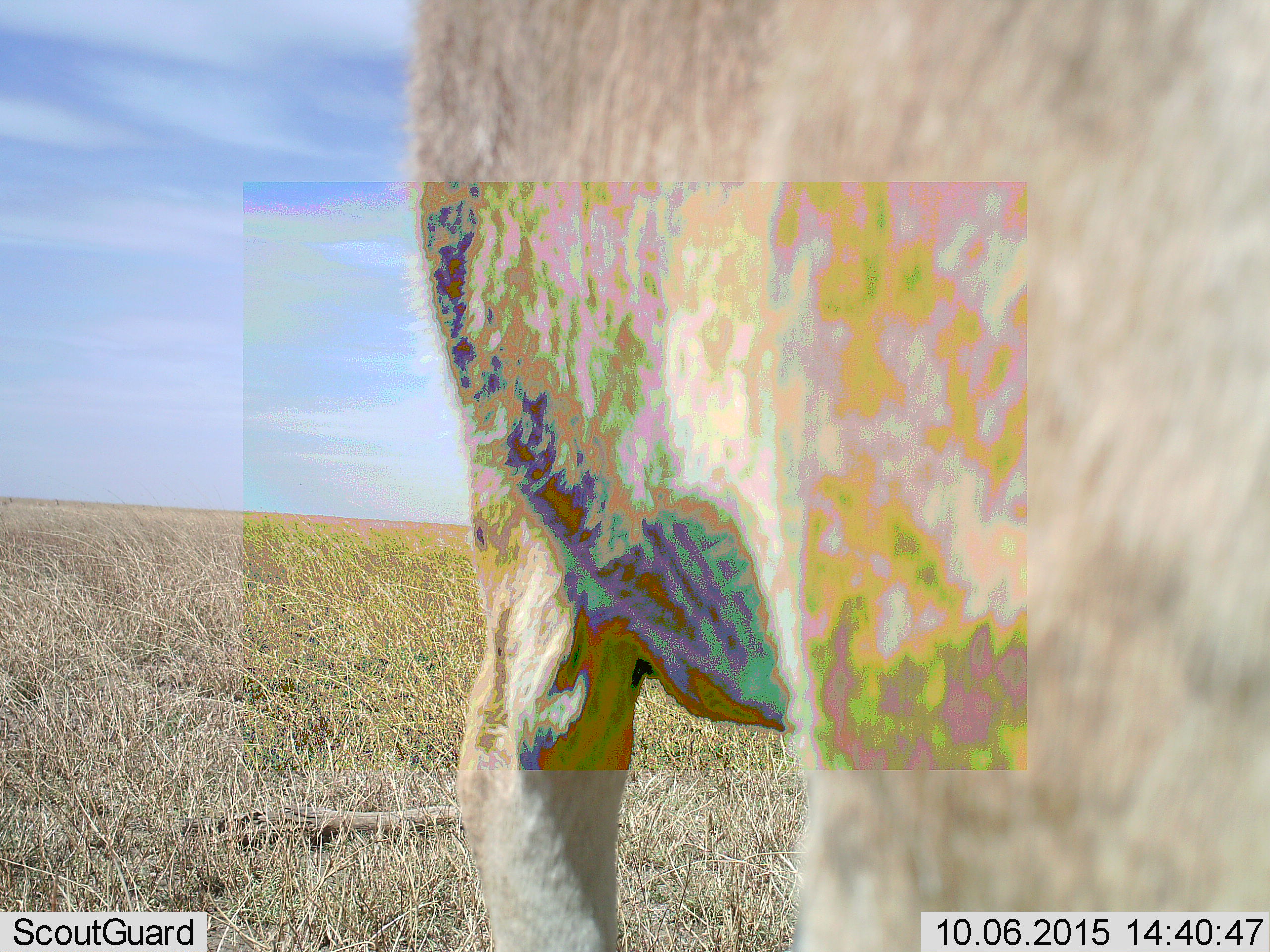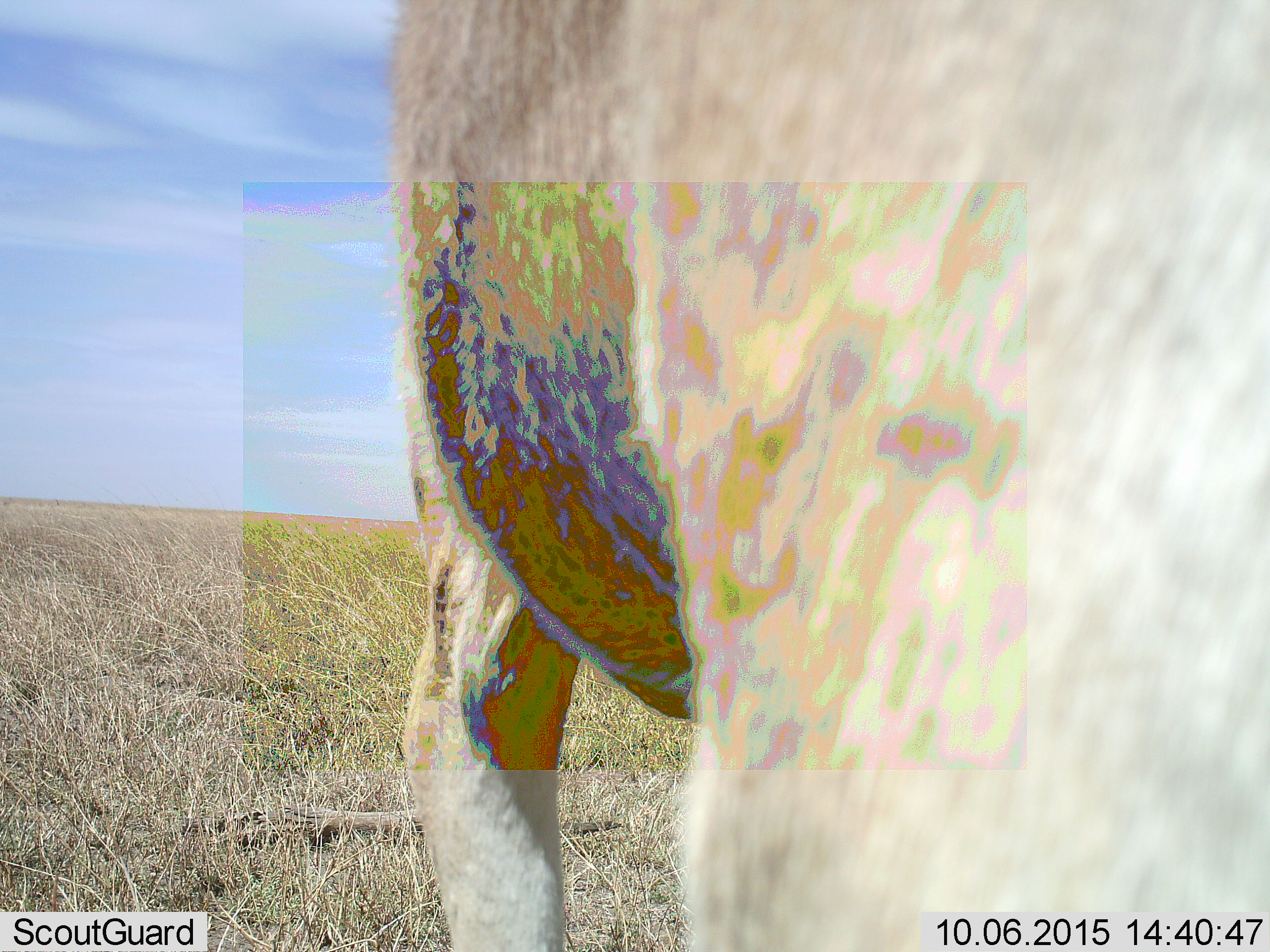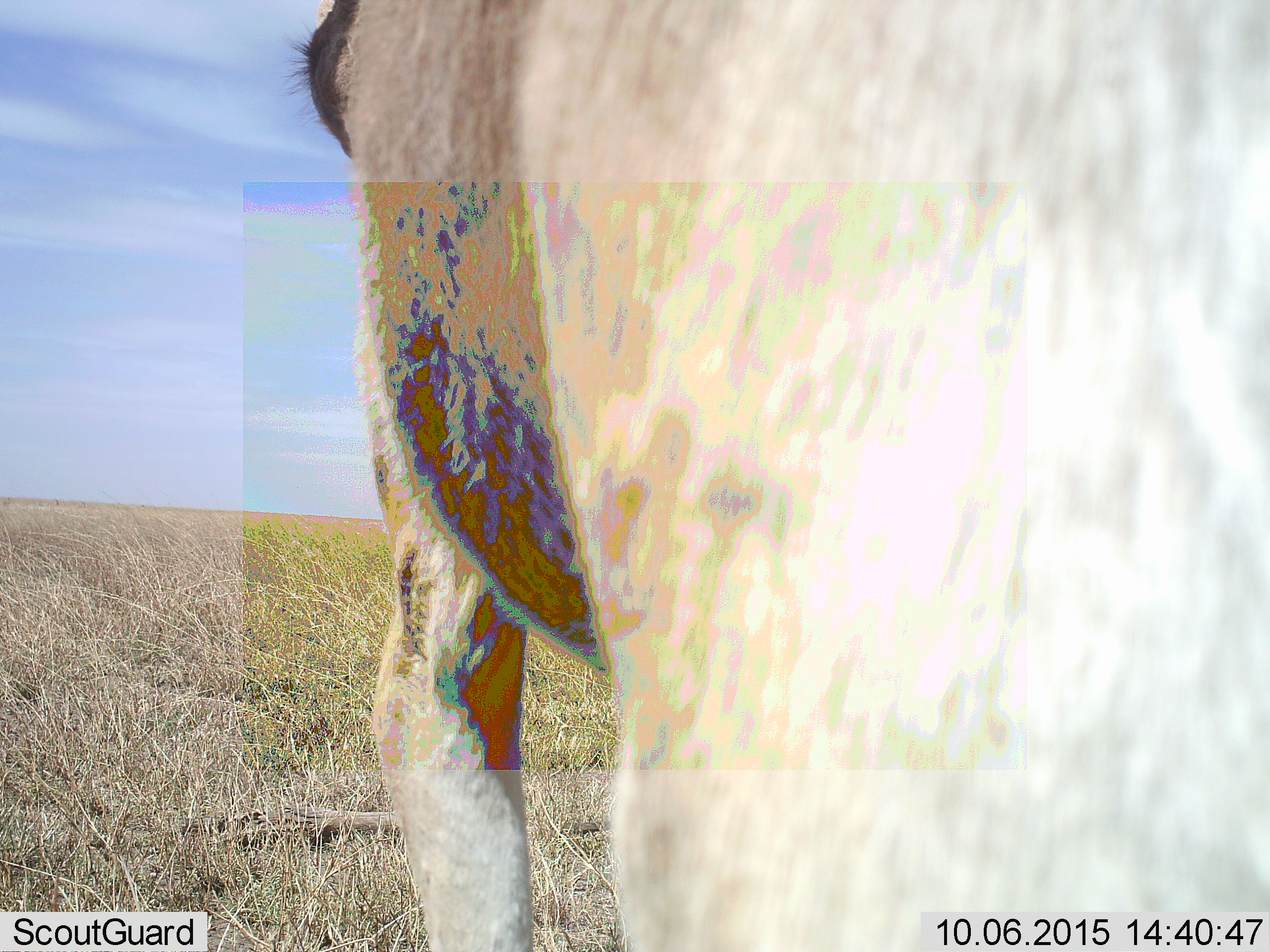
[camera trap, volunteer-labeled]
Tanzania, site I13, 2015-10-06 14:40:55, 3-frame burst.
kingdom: Animalia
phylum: Chordata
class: Mammalia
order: Artiodactyla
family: Bovidae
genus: Bos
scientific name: Bos taurus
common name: cattle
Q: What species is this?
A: Cattle (Bos taurus).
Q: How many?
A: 1.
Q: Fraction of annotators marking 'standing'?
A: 50%.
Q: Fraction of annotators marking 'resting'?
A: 0%.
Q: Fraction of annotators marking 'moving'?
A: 50%.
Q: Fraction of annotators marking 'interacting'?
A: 0%.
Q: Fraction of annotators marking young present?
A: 0%.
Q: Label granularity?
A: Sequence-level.